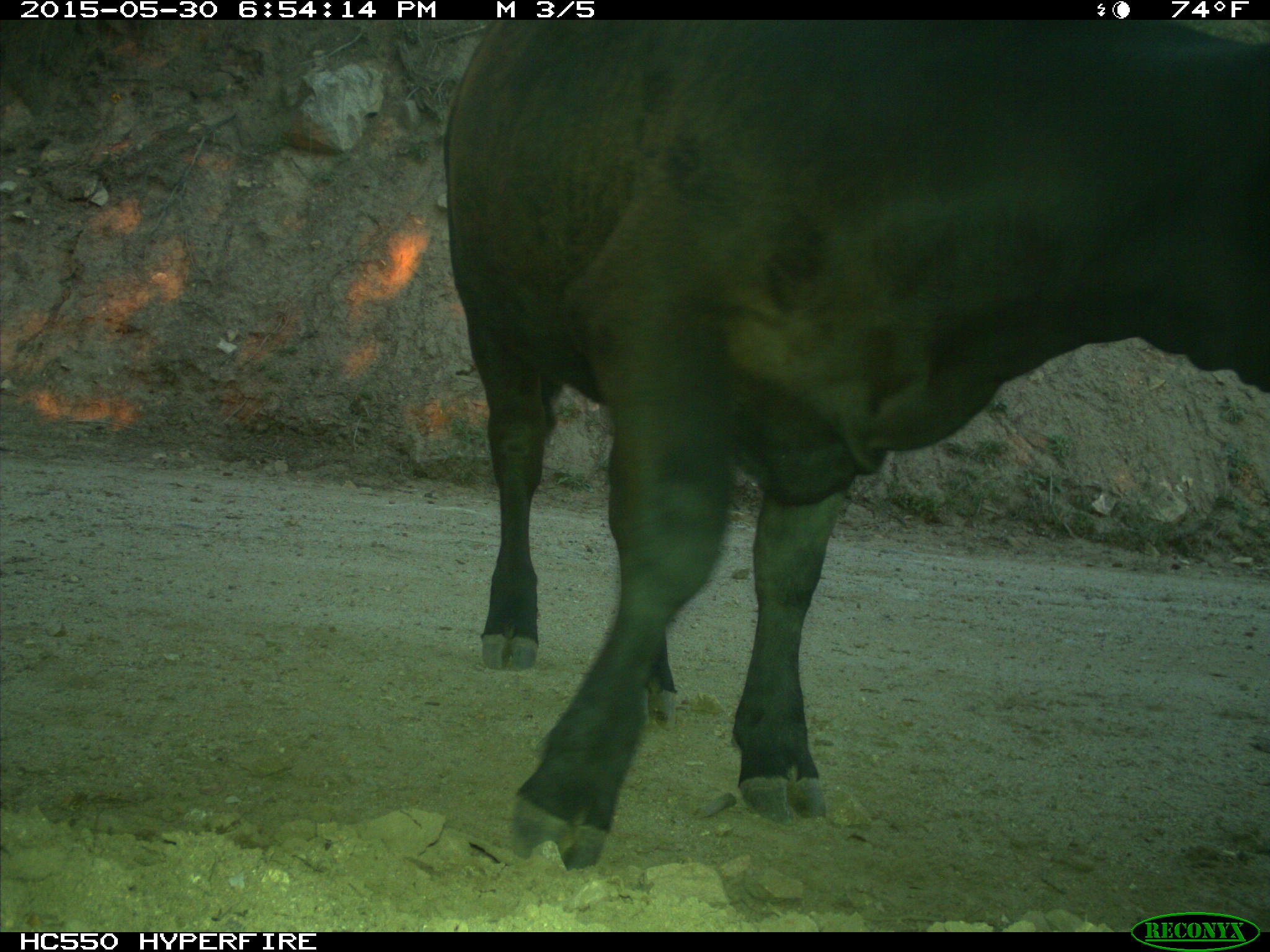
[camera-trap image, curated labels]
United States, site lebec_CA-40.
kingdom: Animalia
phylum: Chordata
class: Mammalia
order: Artiodactyla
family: Bovidae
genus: Bos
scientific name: Bos taurus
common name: domestic cow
Bos taurus (domestic cow).